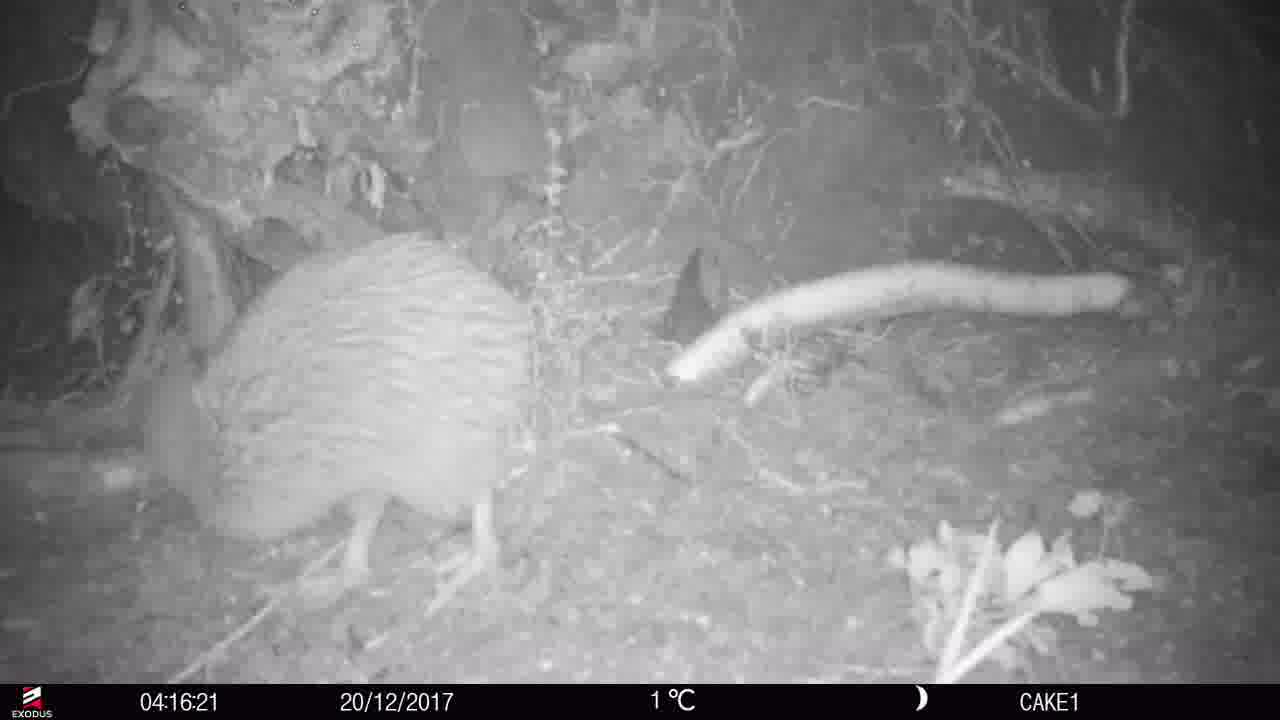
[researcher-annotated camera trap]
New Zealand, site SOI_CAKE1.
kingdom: Animalia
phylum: Chordata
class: Aves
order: Apterygiformes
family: Apterygidae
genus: Apteryx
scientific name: Apteryx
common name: kiwi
Kiwi (Apteryx).